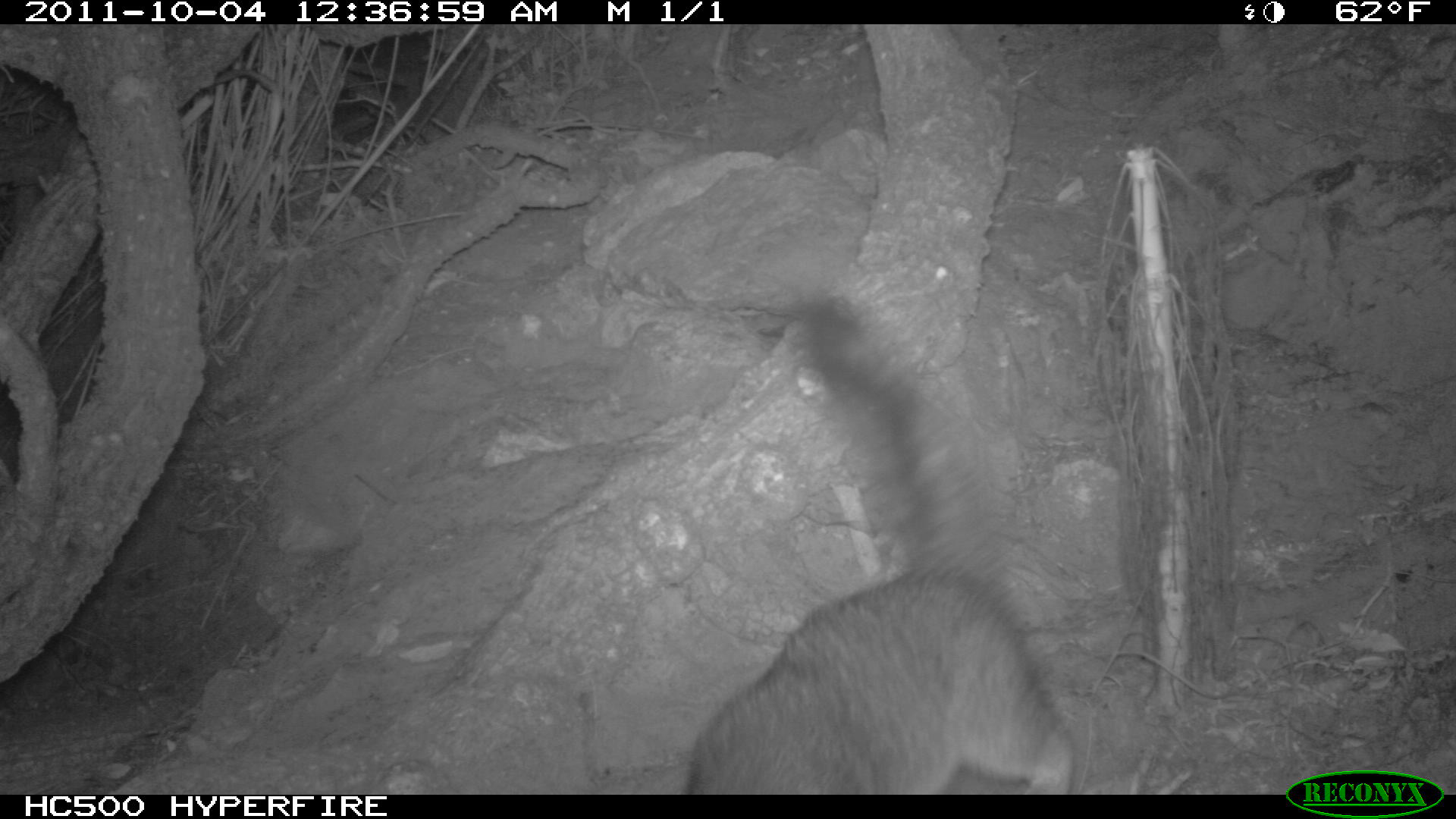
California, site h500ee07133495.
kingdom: Animalia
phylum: Chordata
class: Mammalia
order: Carnivora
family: Canidae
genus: Urocyon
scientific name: Urocyon littoralis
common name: island fox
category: fox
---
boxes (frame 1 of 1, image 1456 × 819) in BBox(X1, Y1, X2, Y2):
fox: BBox(688, 298, 1073, 794)